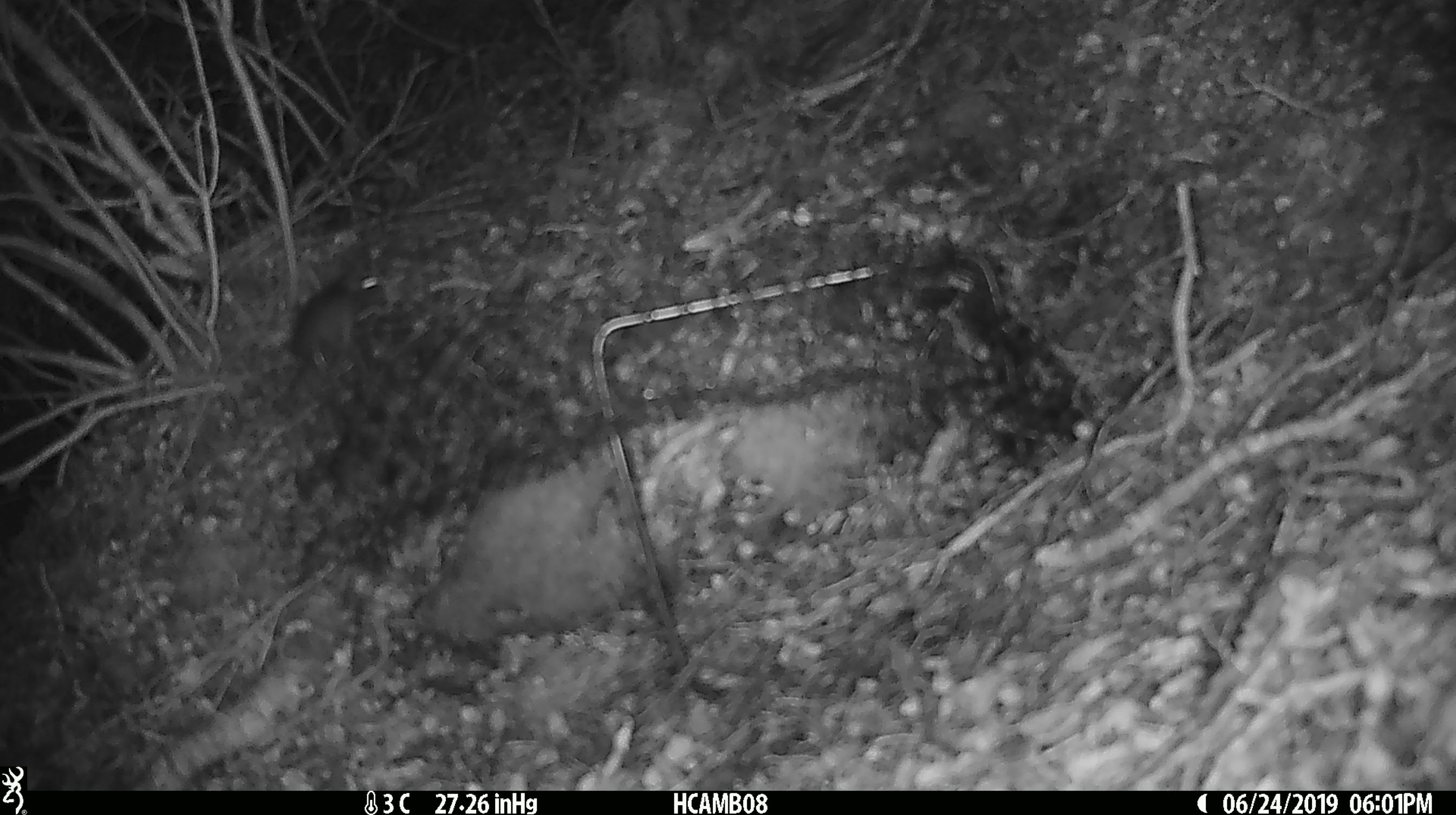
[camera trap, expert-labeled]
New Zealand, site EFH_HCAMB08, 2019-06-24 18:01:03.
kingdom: Animalia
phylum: Chordata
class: Mammalia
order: Rodentia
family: Muridae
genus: Mus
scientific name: Mus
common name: mouse